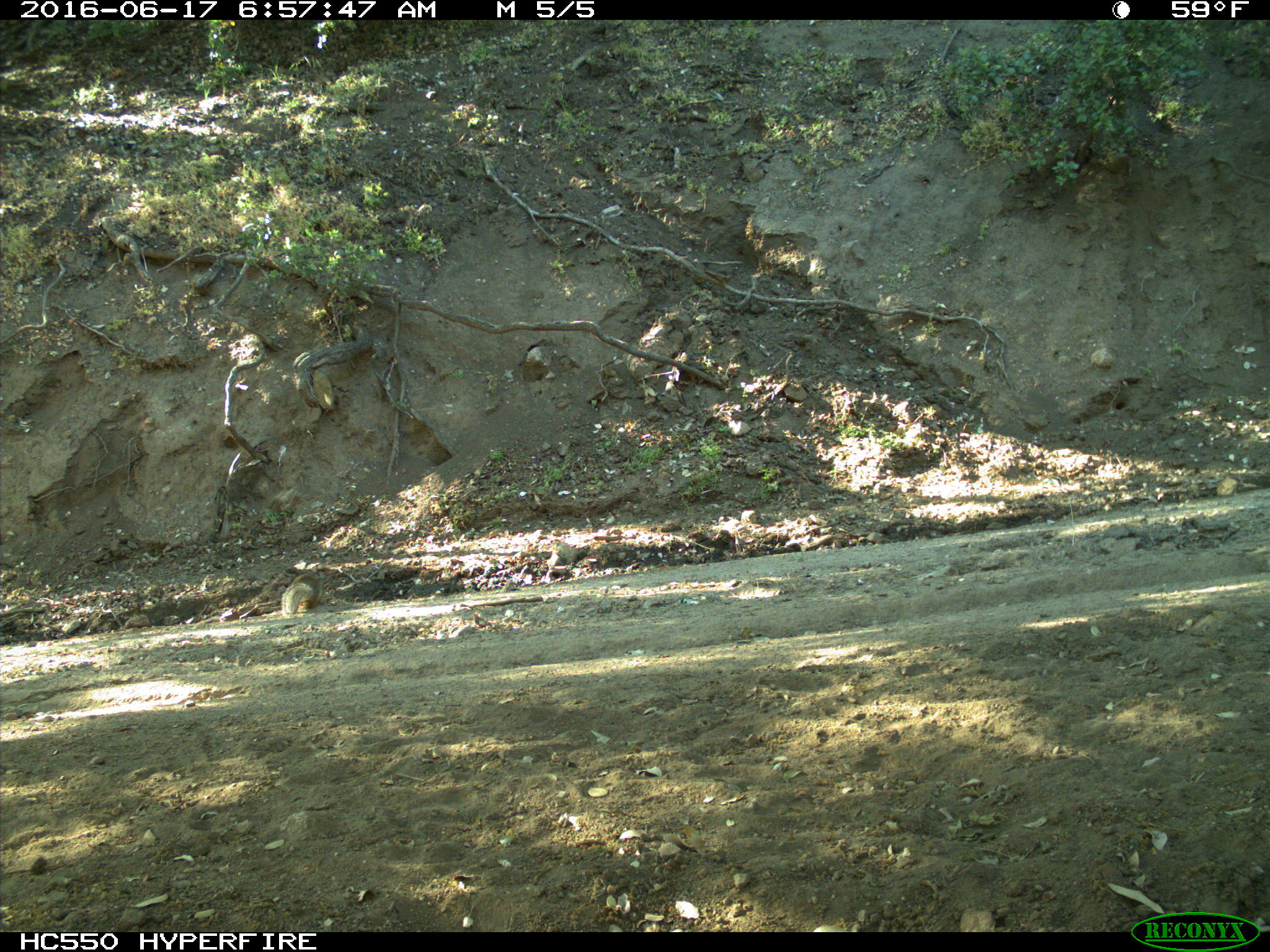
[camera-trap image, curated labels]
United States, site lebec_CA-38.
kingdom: Animalia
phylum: Chordata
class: Mammalia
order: Rodentia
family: Sciuridae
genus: Otospermophilus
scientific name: Otospermophilus beecheyi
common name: california ground squirrel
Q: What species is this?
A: Otospermophilus beecheyi (california ground squirrel).